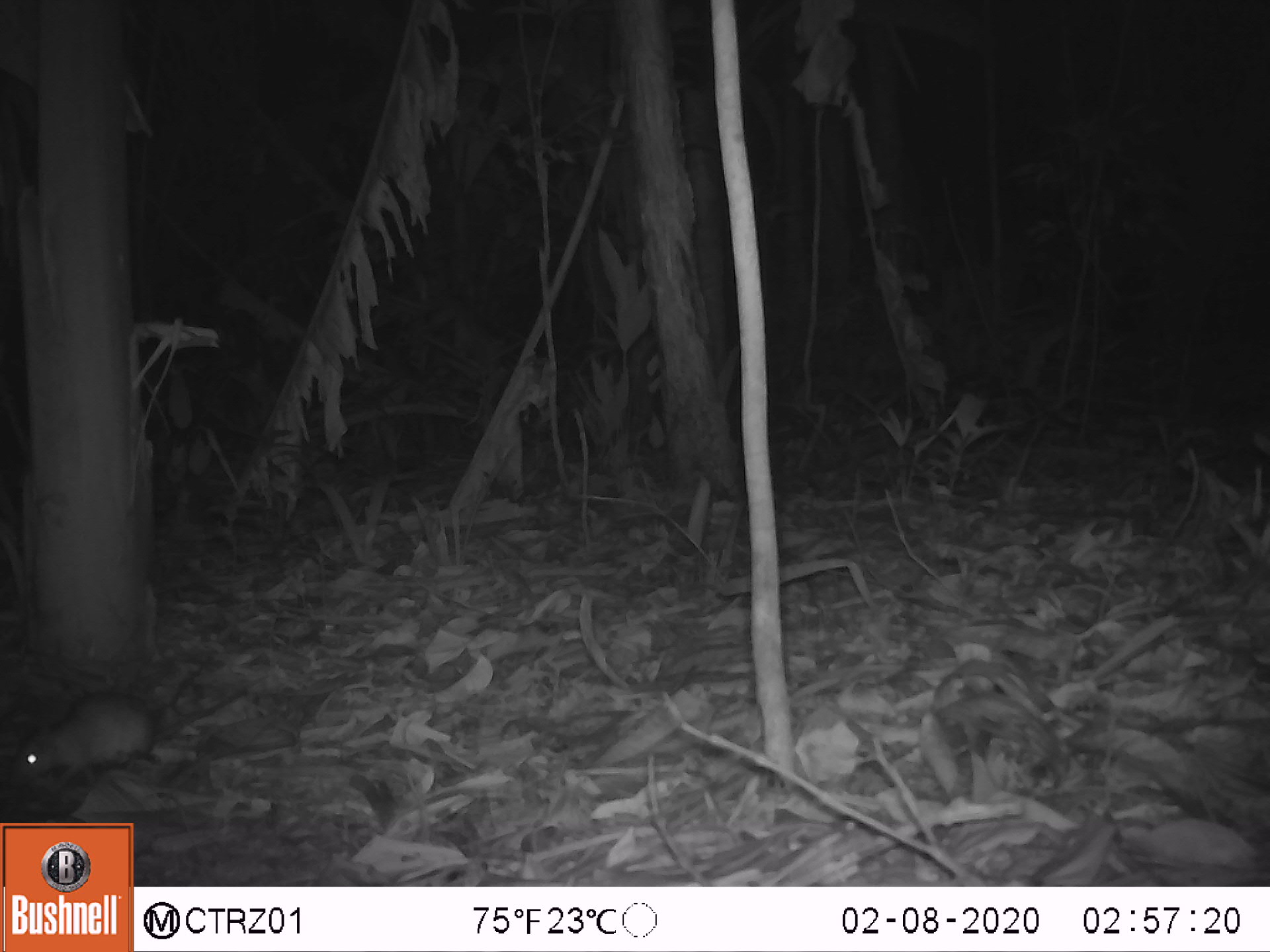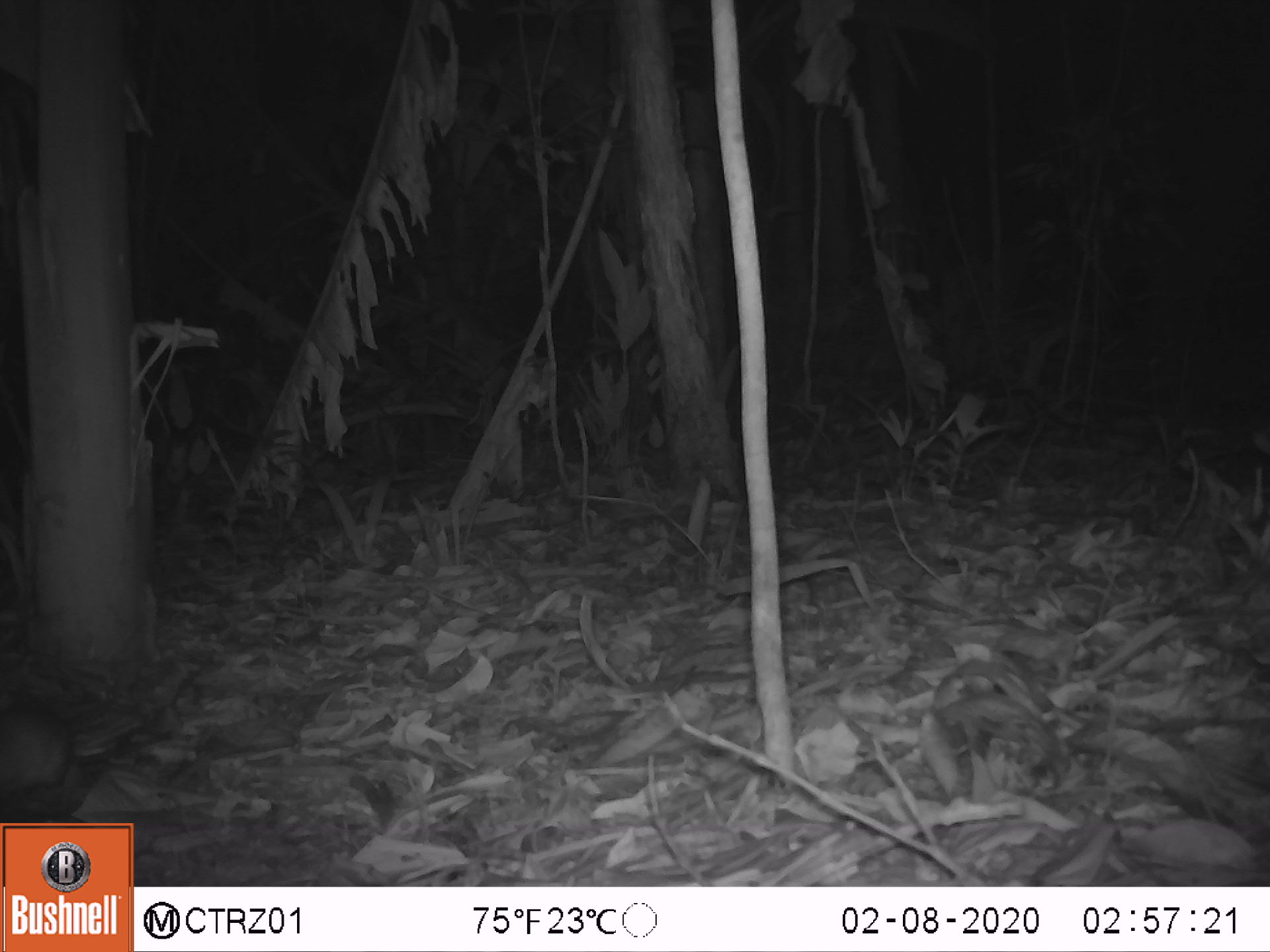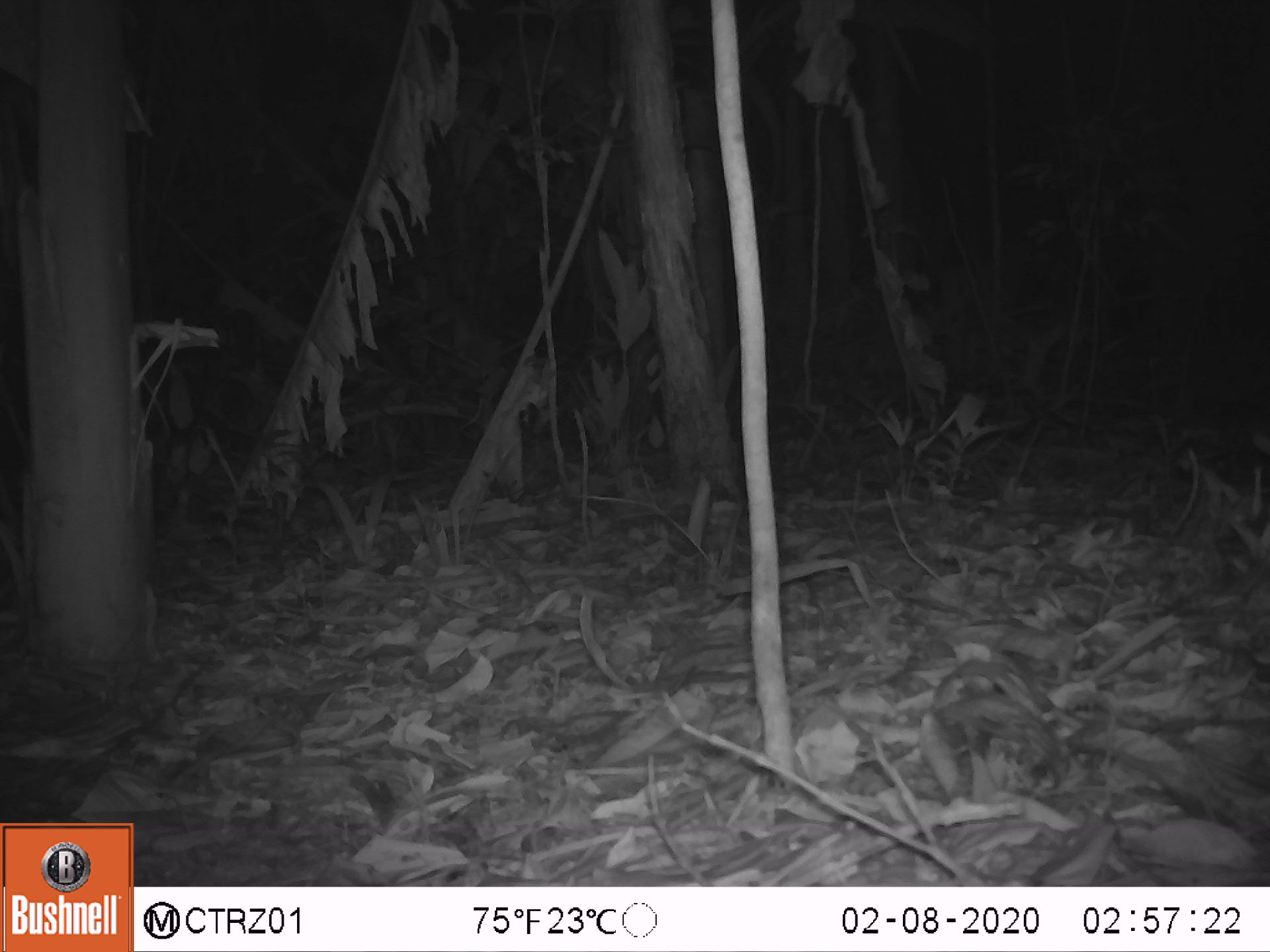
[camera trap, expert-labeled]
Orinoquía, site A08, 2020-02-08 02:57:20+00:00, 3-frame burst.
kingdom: Animalia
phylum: Chordata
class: Mammalia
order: Rodentia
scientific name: Rodentia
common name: rodent